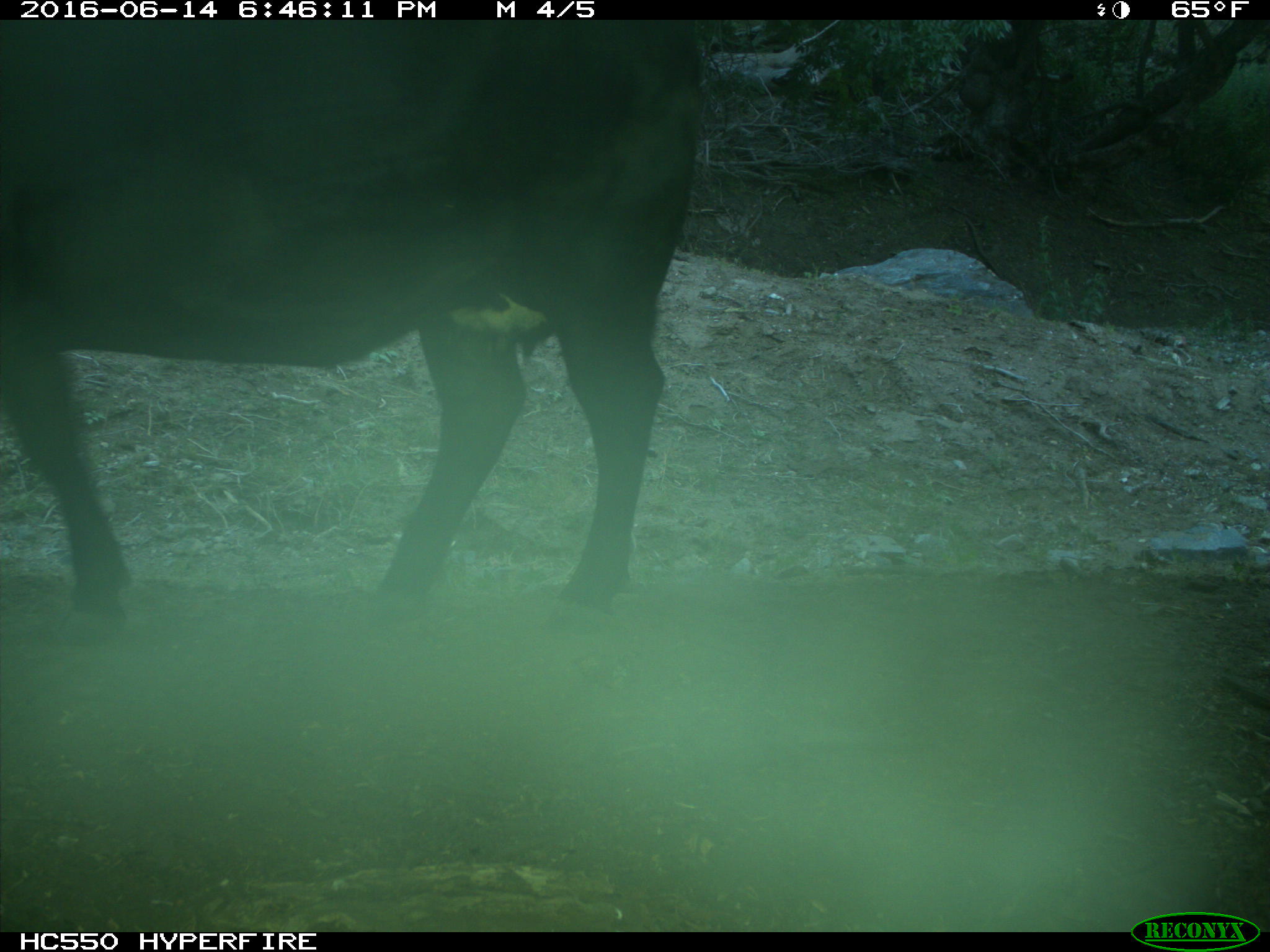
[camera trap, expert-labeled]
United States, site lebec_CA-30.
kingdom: Animalia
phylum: Chordata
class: Mammalia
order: Artiodactyla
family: Bovidae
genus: Bos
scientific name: Bos taurus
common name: domestic cow